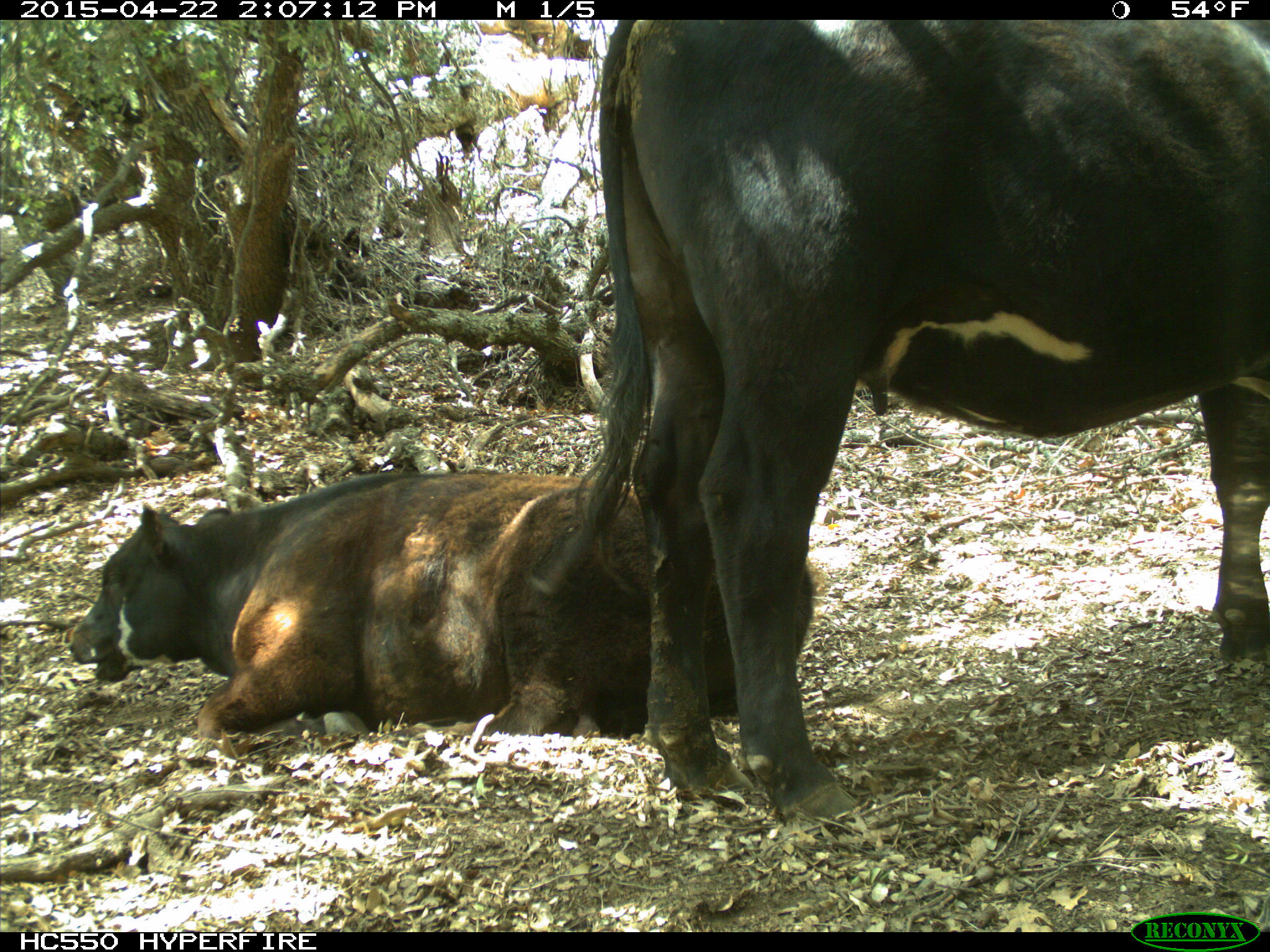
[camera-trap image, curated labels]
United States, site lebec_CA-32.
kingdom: Animalia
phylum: Chordata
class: Mammalia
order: Artiodactyla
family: Bovidae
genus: Bos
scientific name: Bos taurus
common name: domestic cow